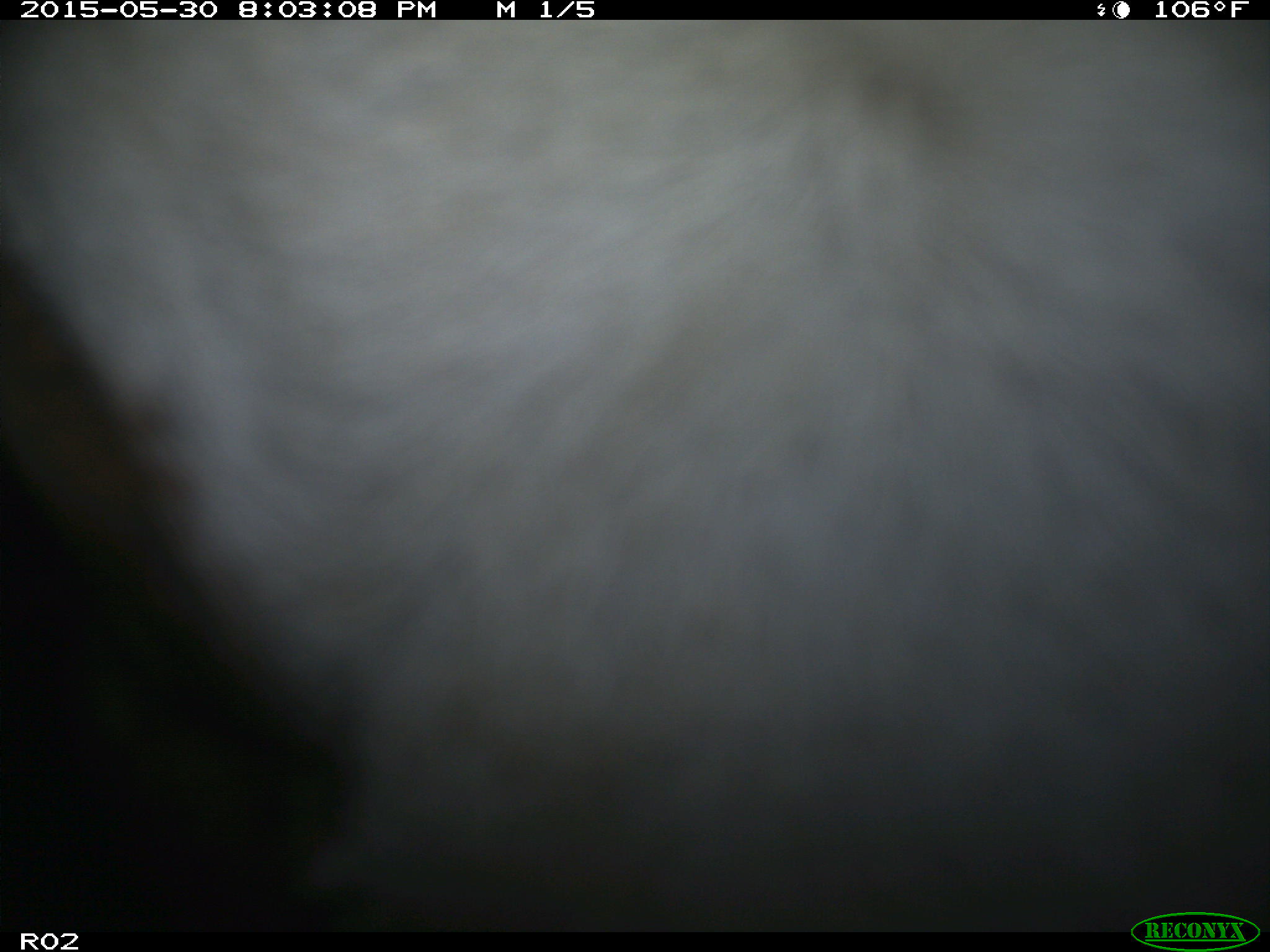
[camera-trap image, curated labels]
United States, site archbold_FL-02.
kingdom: Animalia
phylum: Chordata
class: Mammalia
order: Artiodactyla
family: Bovidae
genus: Bos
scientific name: Bos taurus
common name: domestic cow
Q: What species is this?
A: Bos taurus (domestic cow).